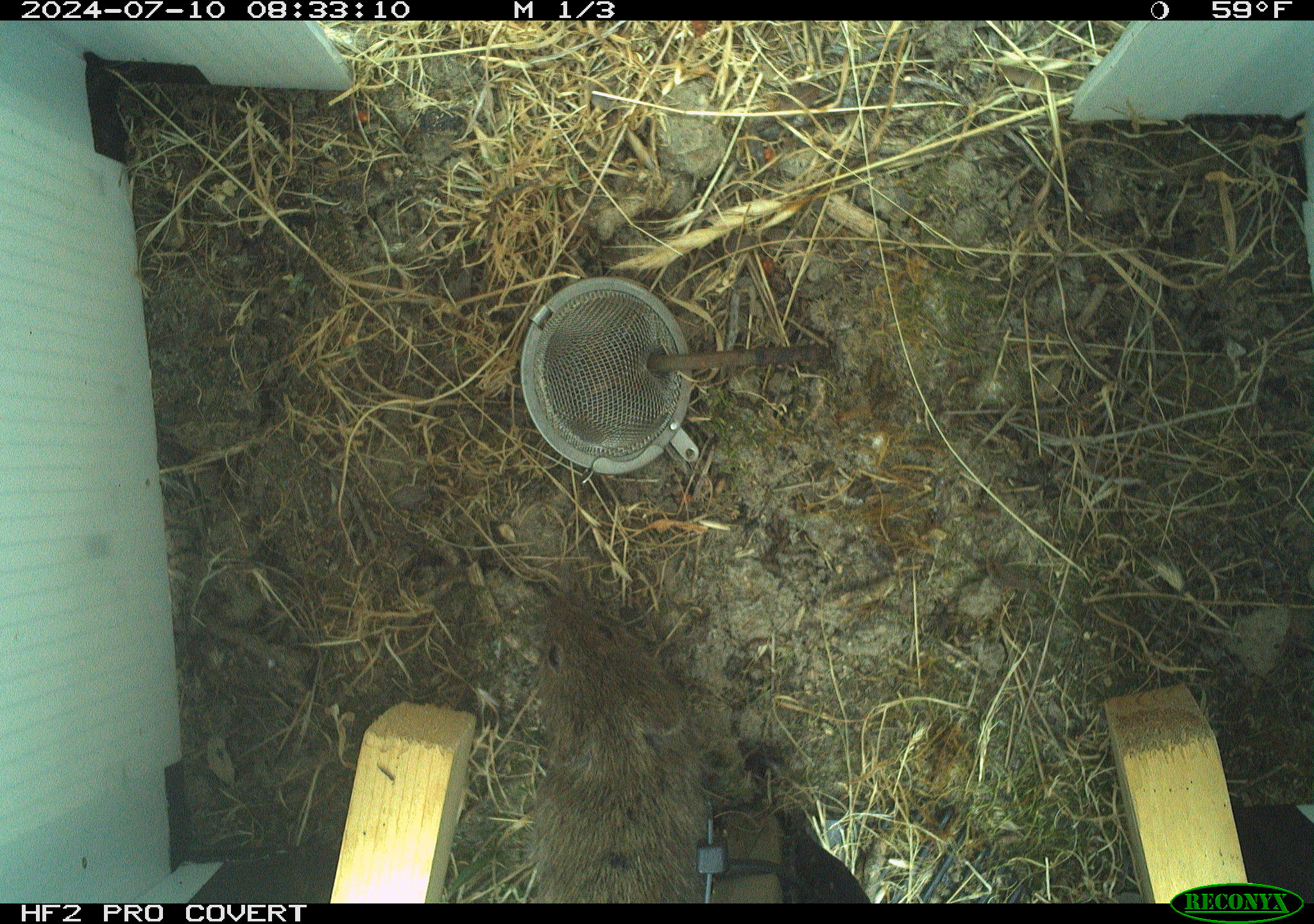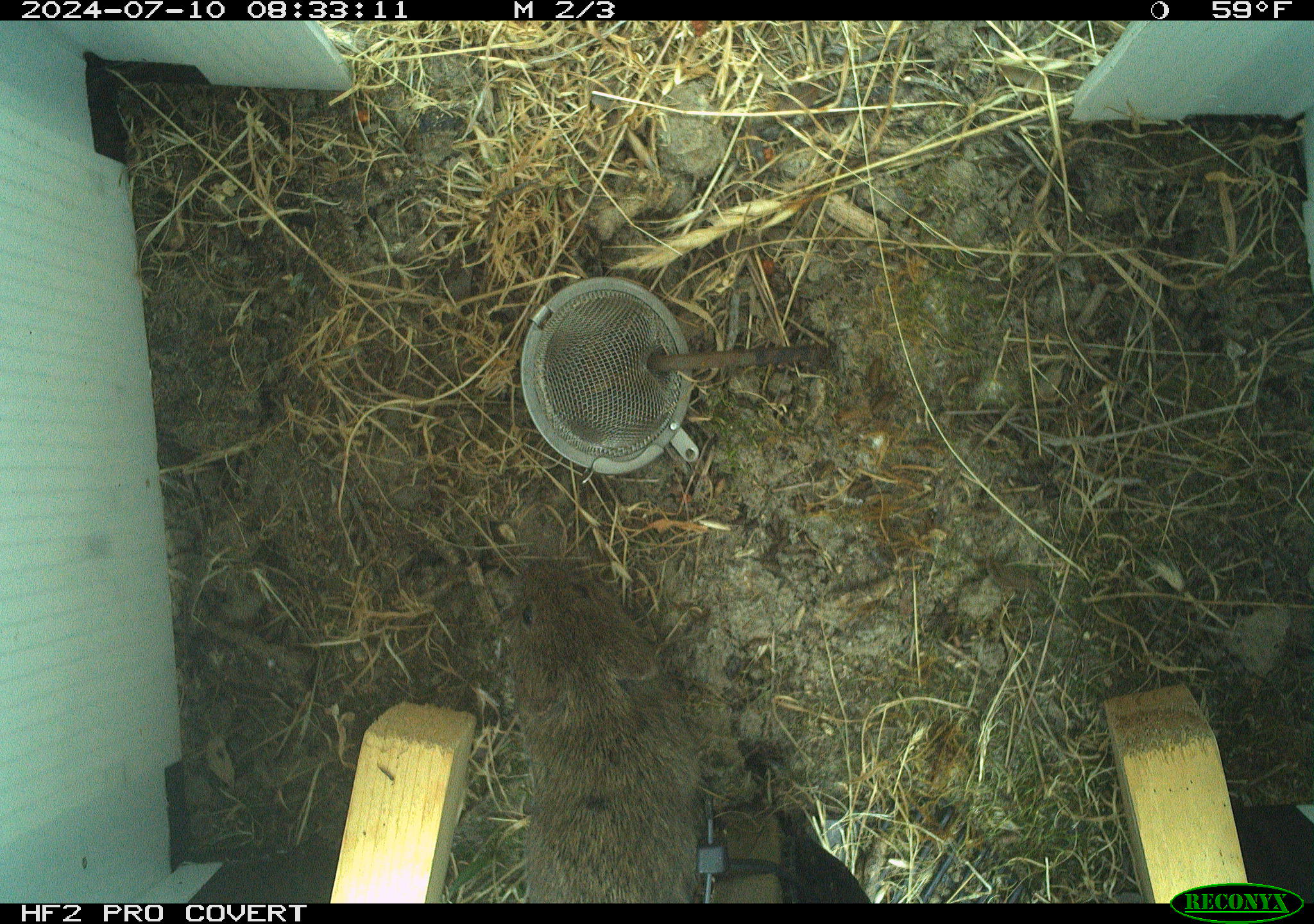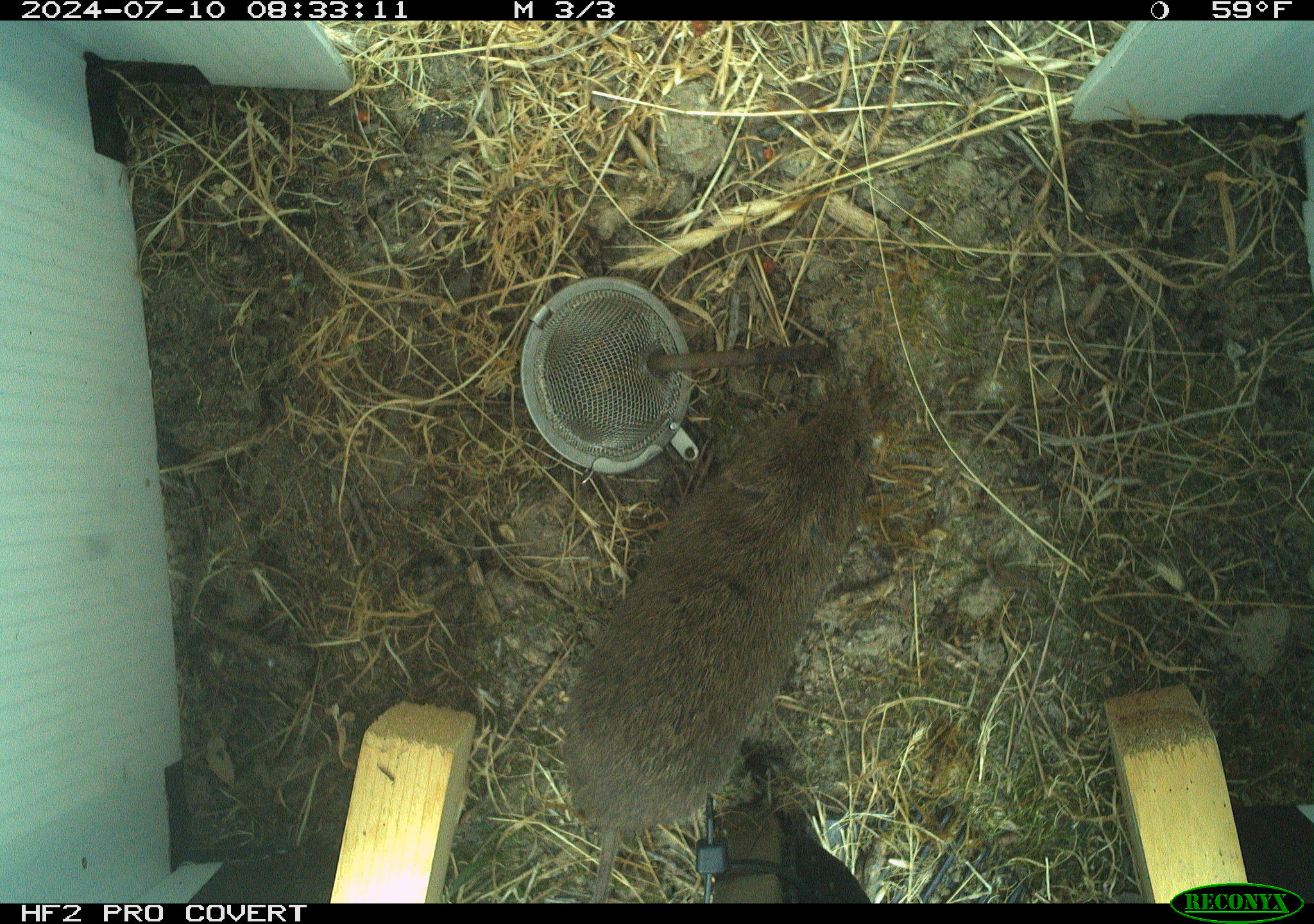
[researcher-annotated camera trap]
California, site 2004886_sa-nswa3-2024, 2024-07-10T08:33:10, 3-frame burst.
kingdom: Animalia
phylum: Chordata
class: Mammalia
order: Rodentia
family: Cricetidae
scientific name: Arvicolinae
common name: voles, lemmings, and muskrats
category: arvicolinae subfamily